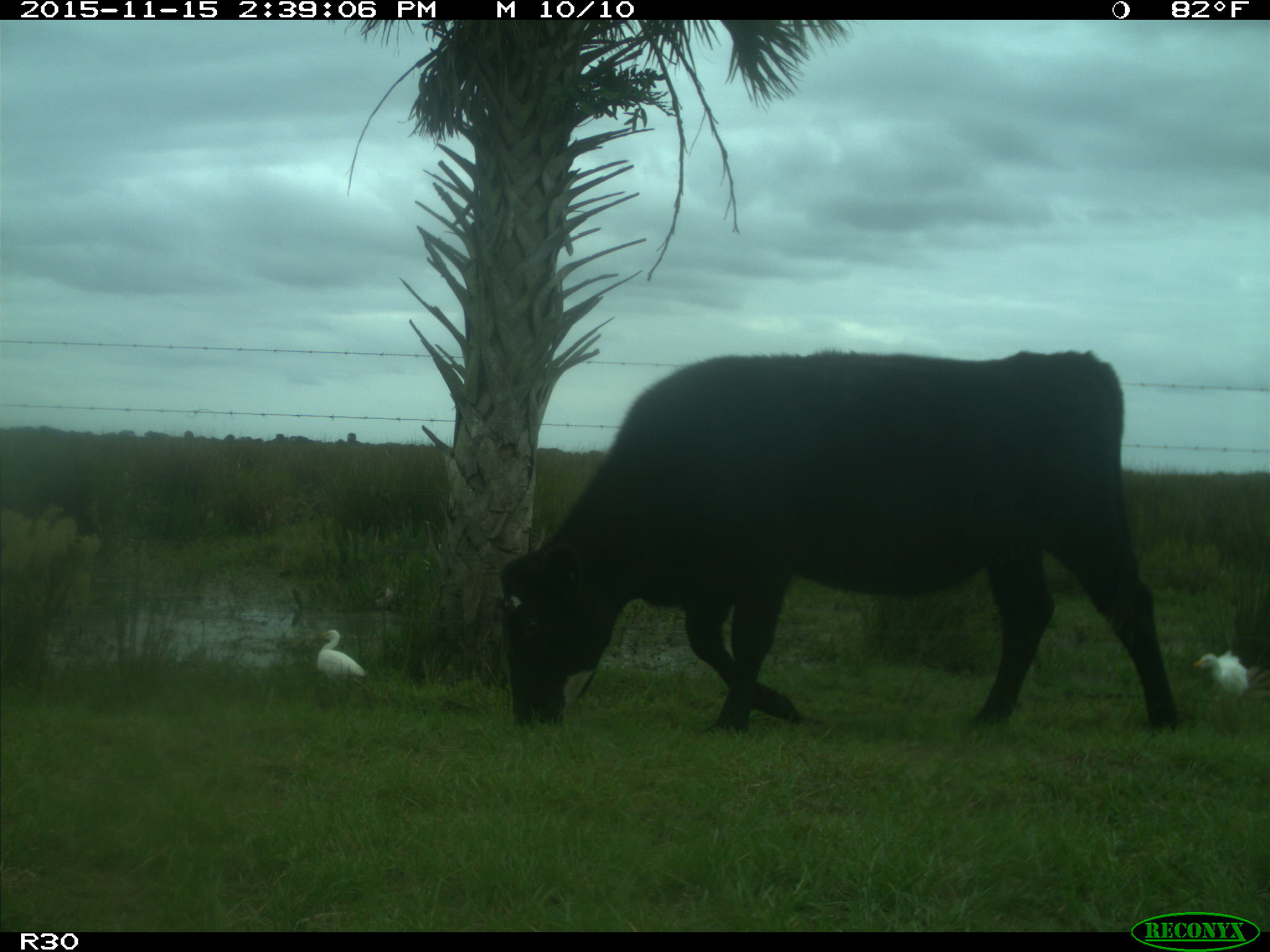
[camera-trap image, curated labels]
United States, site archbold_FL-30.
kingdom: Animalia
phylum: Chordata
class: Mammalia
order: Artiodactyla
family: Bovidae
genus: Bos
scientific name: Bos taurus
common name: domestic cow